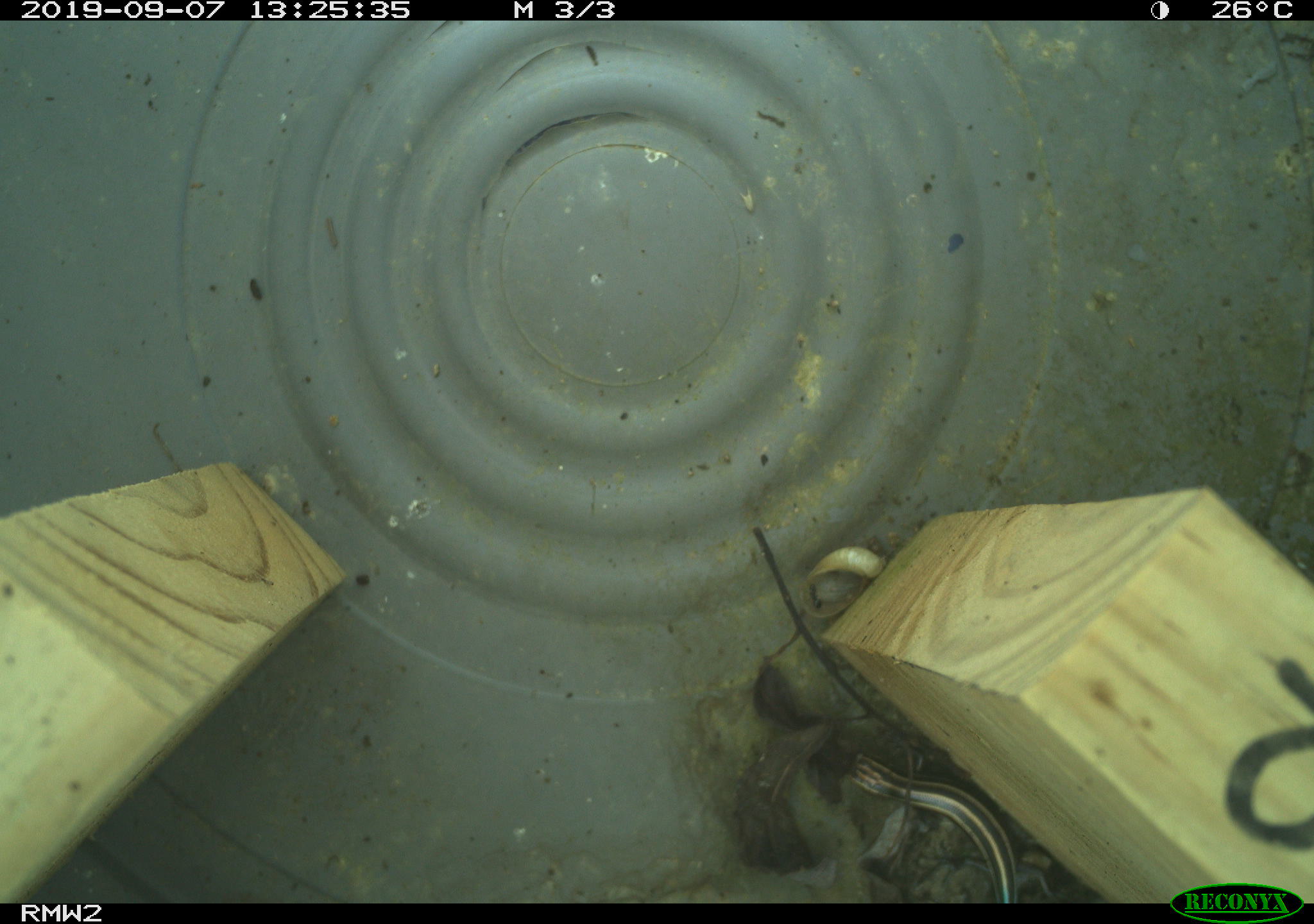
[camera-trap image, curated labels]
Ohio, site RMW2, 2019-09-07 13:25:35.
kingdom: Animalia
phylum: Chordata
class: Reptilia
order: Squamata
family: Scincidae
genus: Plestiodon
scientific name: Plestiodon fasciatus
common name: common five-lined skink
Common five-lined skink (Plestiodon fasciatus).